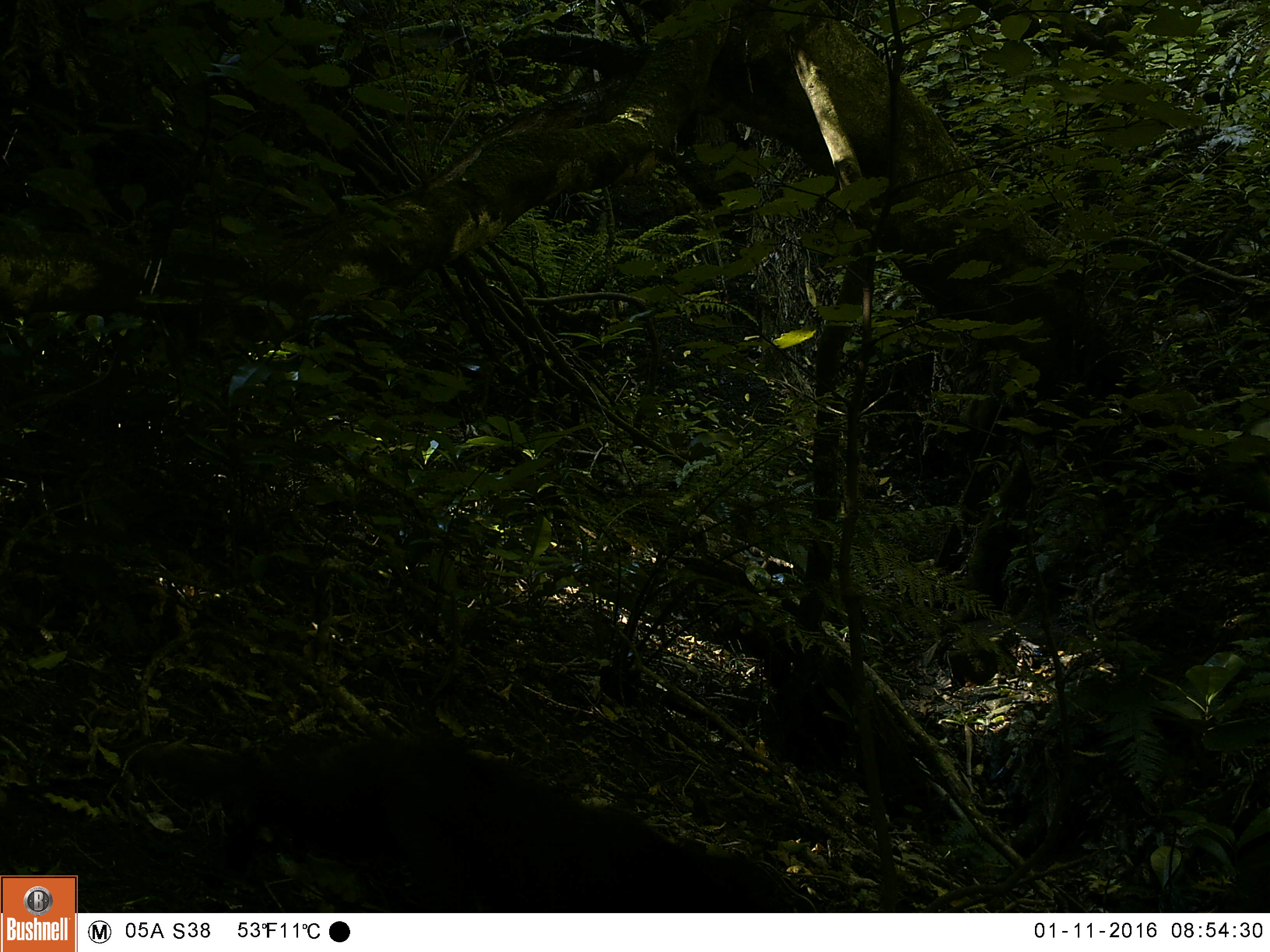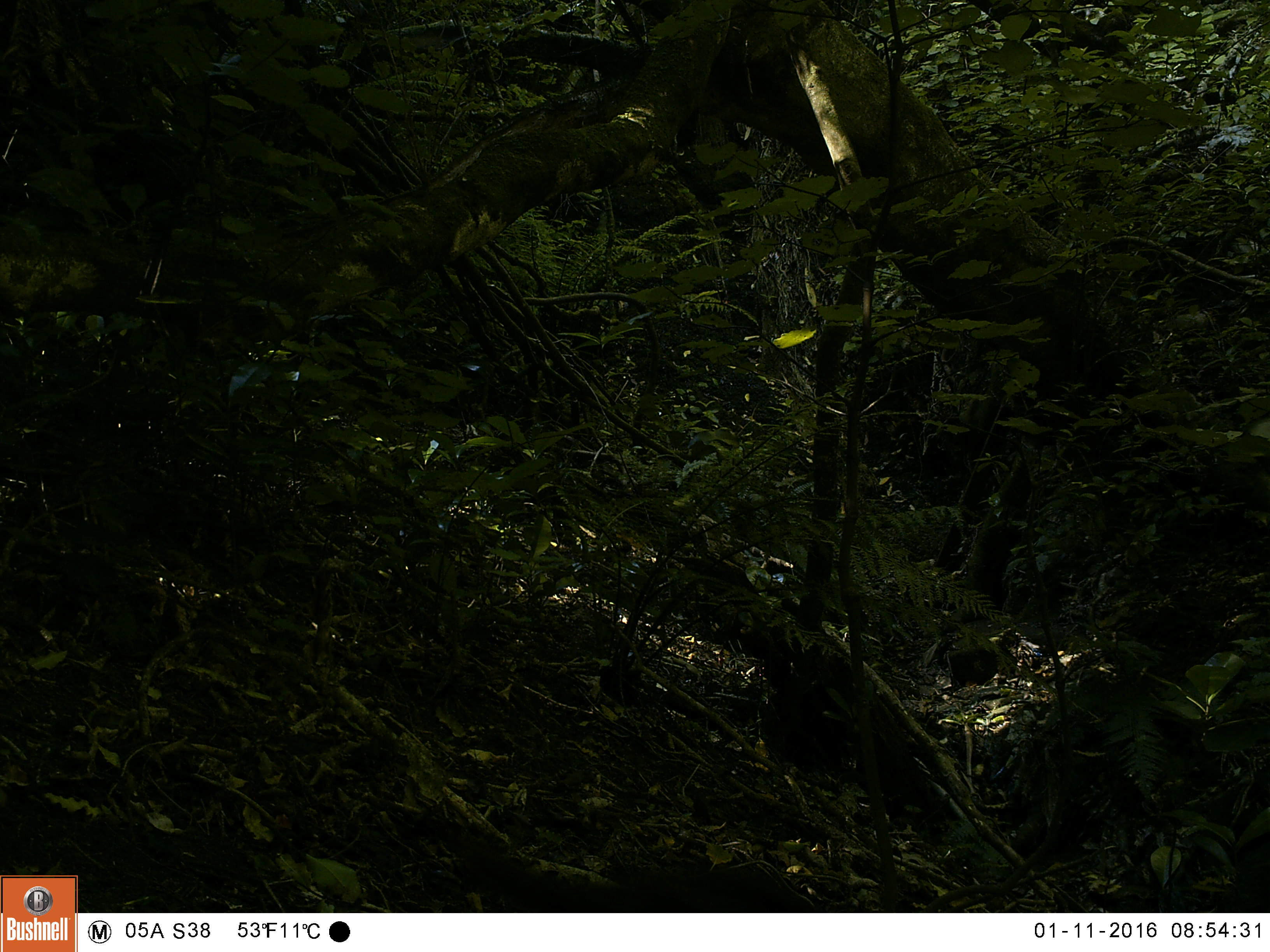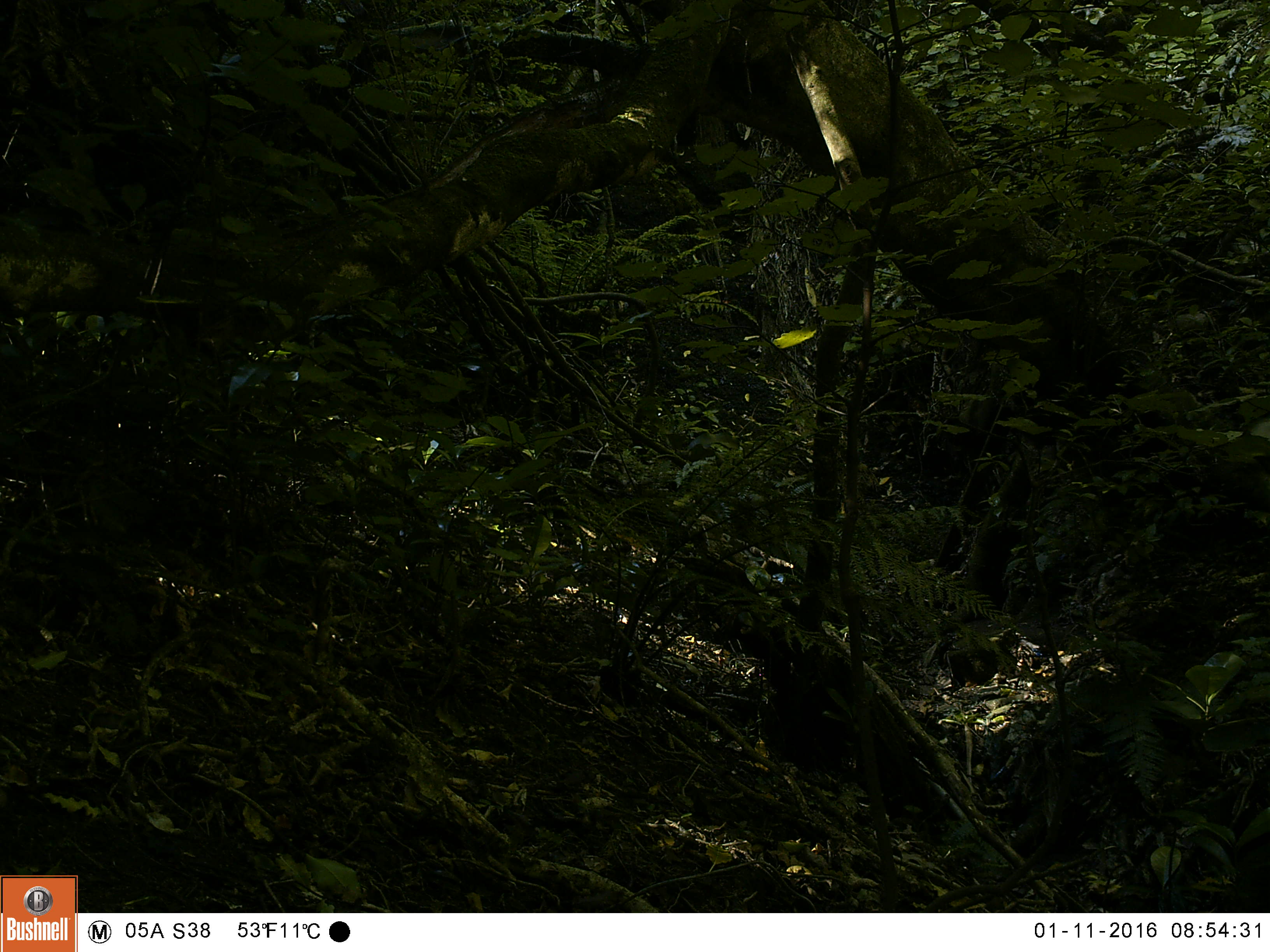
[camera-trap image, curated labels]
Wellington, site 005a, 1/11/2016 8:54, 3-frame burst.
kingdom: Animalia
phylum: Chordata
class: Mammalia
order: Carnivora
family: Felidae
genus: Felis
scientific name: Felis catus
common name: cat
Cat (Felis catus).